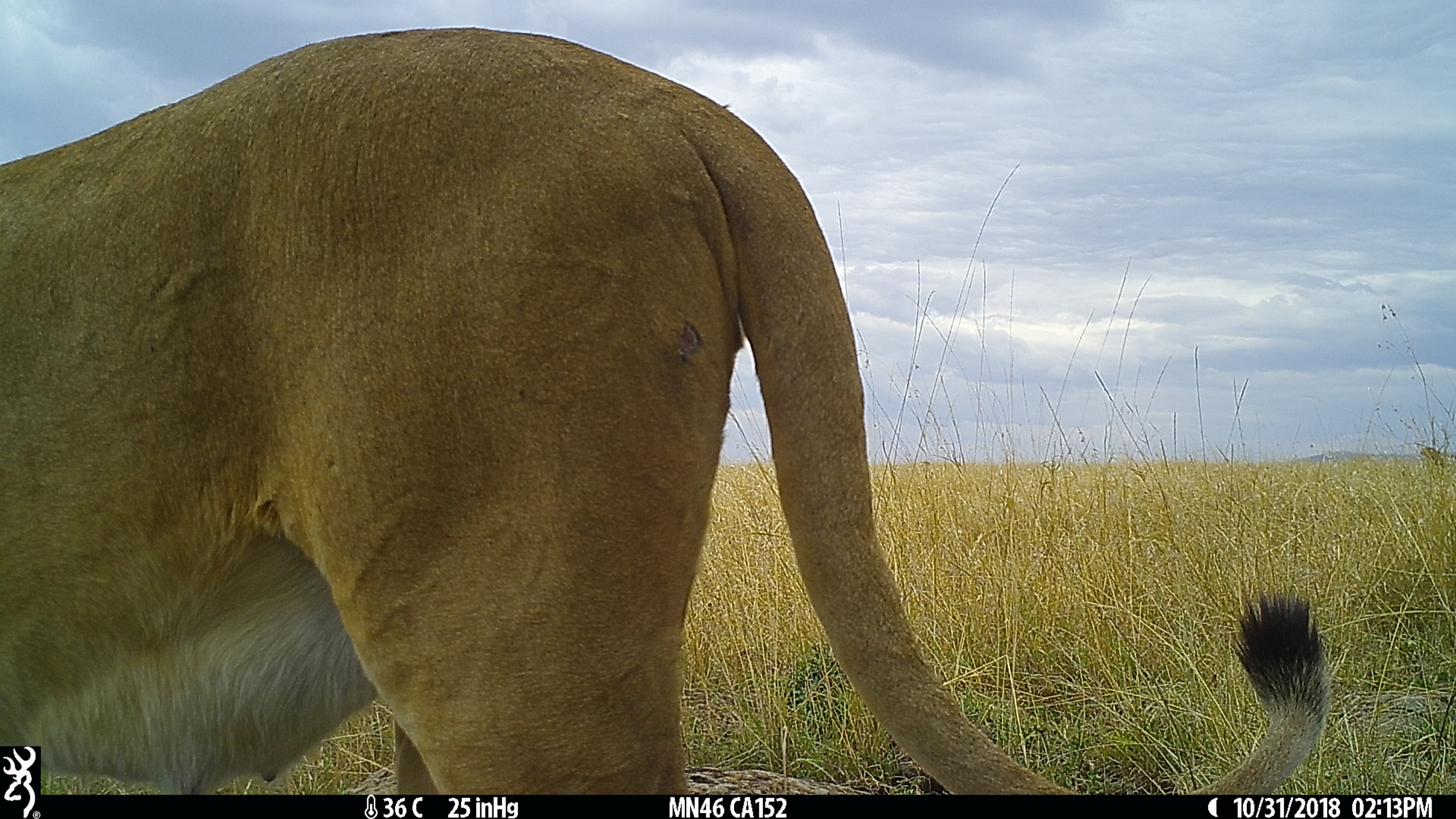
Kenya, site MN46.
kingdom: Animalia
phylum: Chordata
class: Mammalia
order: Carnivora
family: Felidae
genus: Panthera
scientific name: Panthera leo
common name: lion